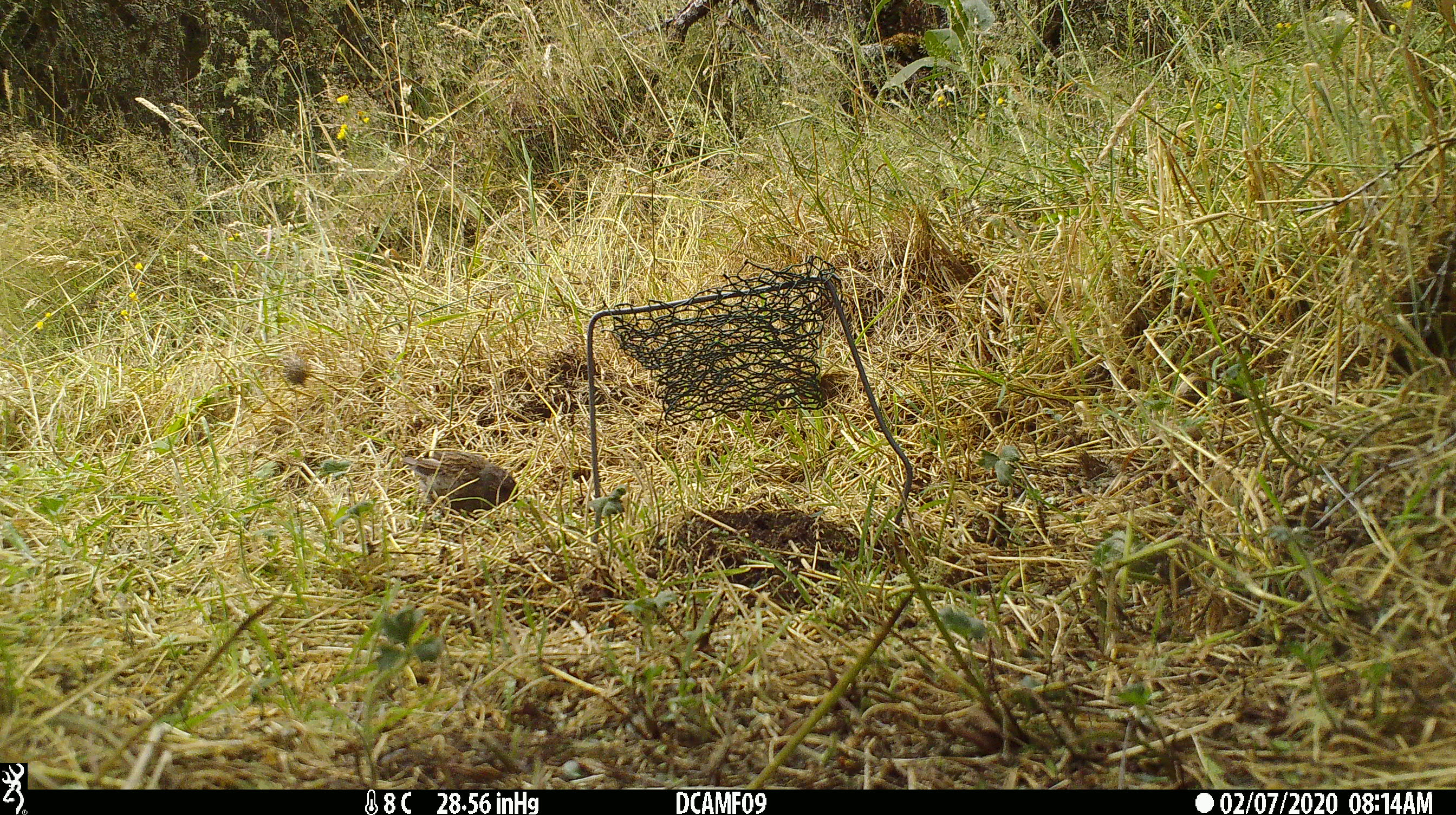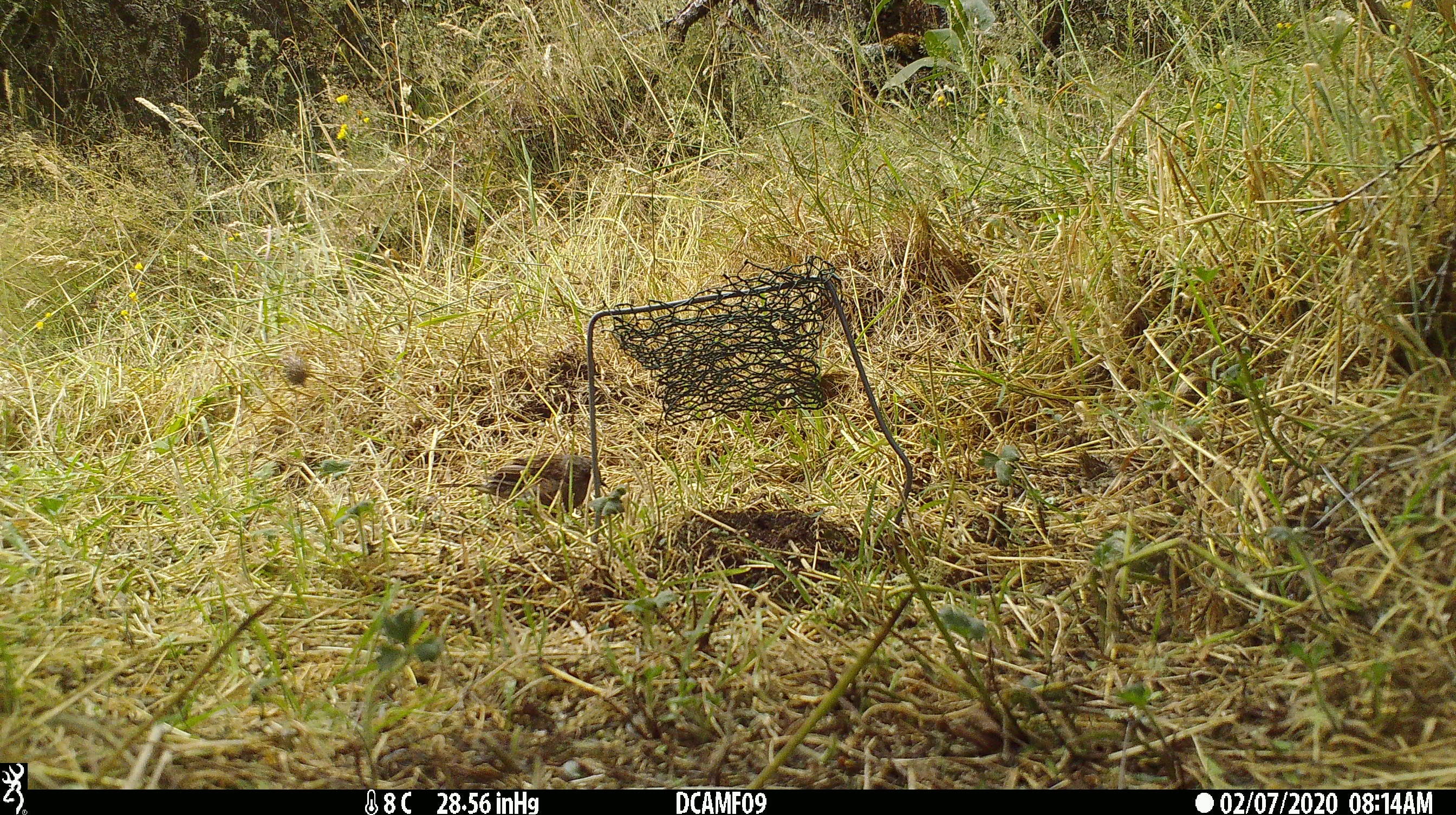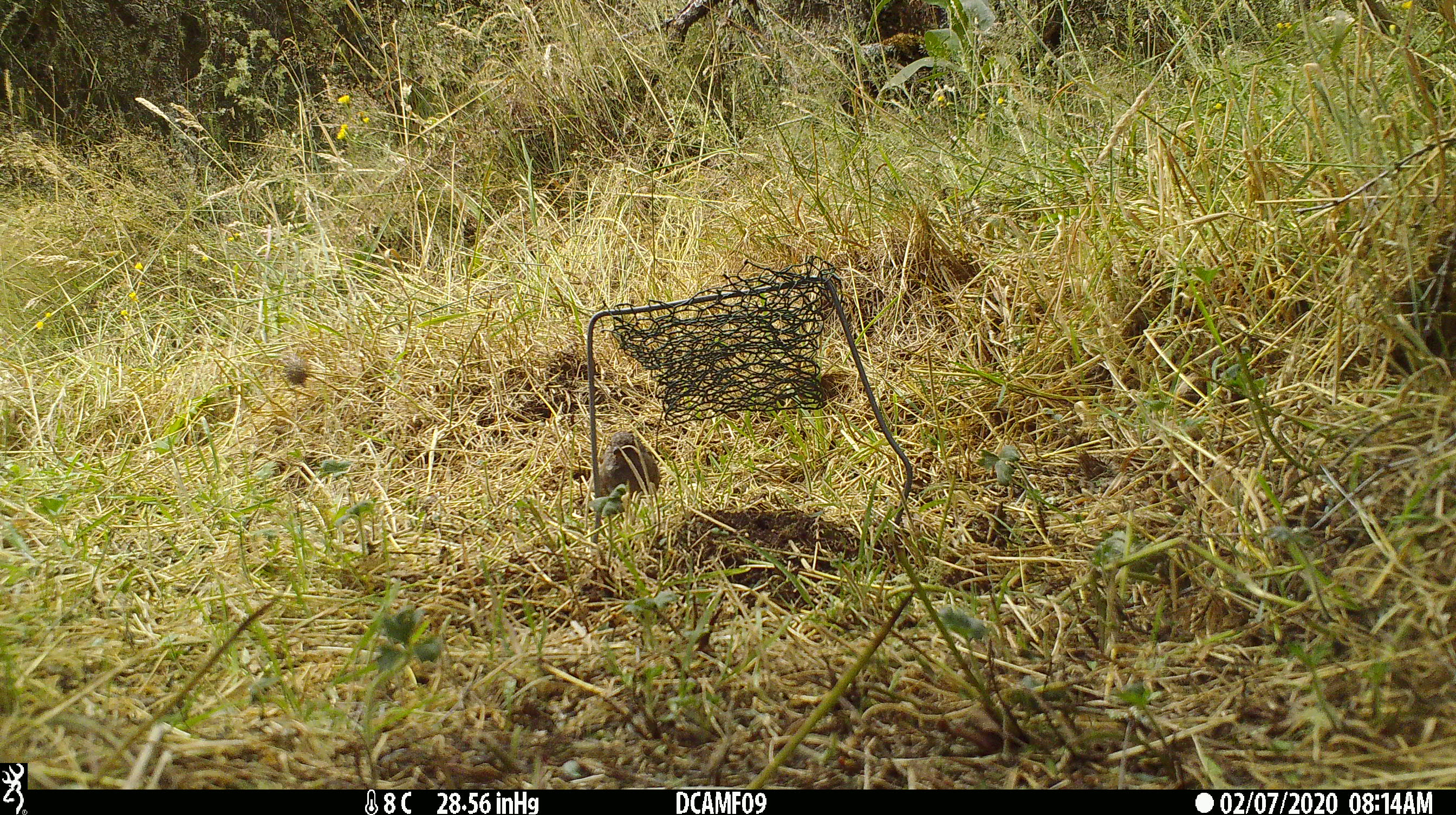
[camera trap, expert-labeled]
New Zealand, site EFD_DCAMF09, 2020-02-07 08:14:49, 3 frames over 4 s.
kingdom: Animalia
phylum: Chordata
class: Aves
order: Passeriformes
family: Prunellidae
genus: Prunella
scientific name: Prunella modularis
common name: dunnock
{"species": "dunnock (Prunella modularis)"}